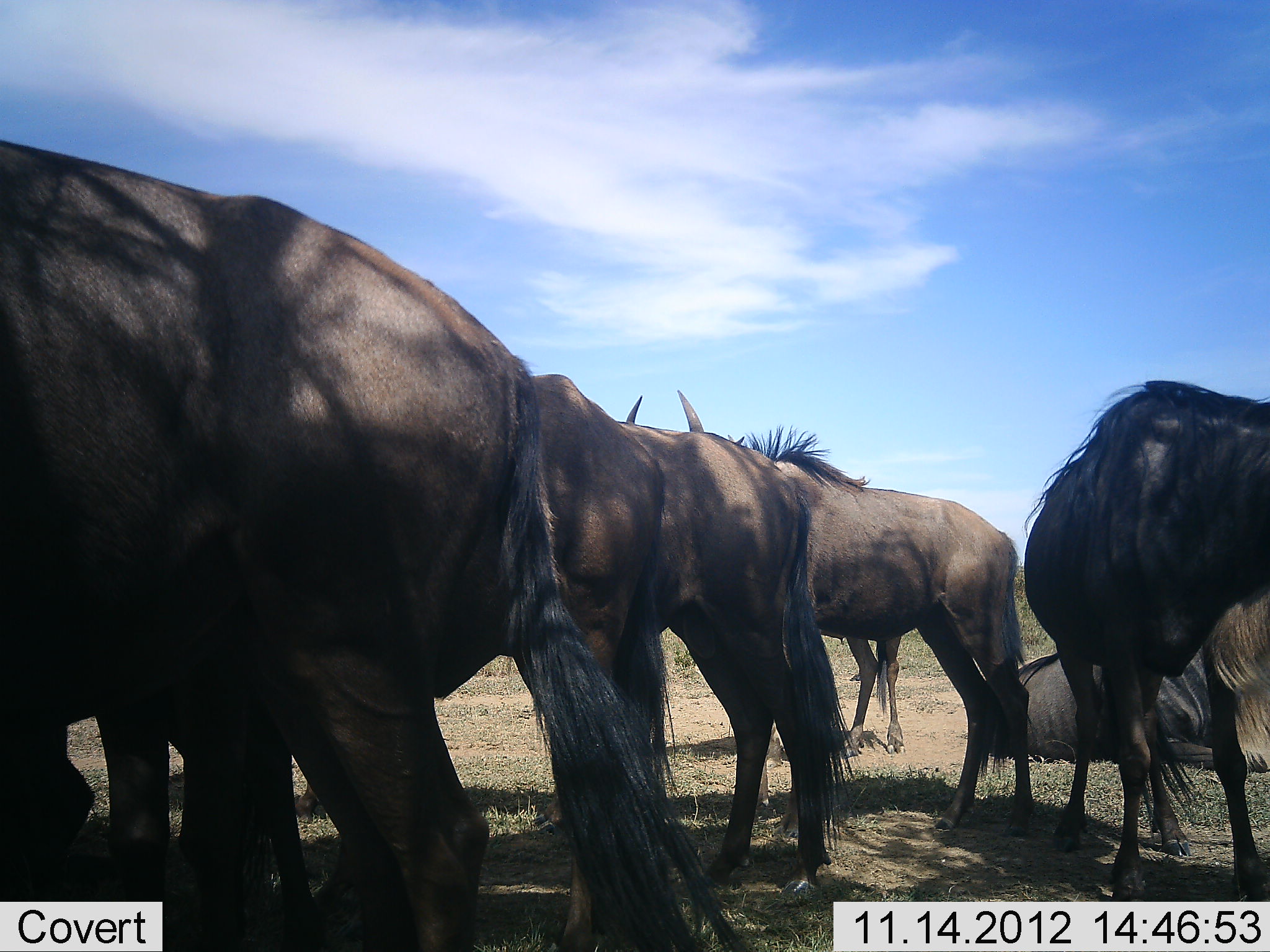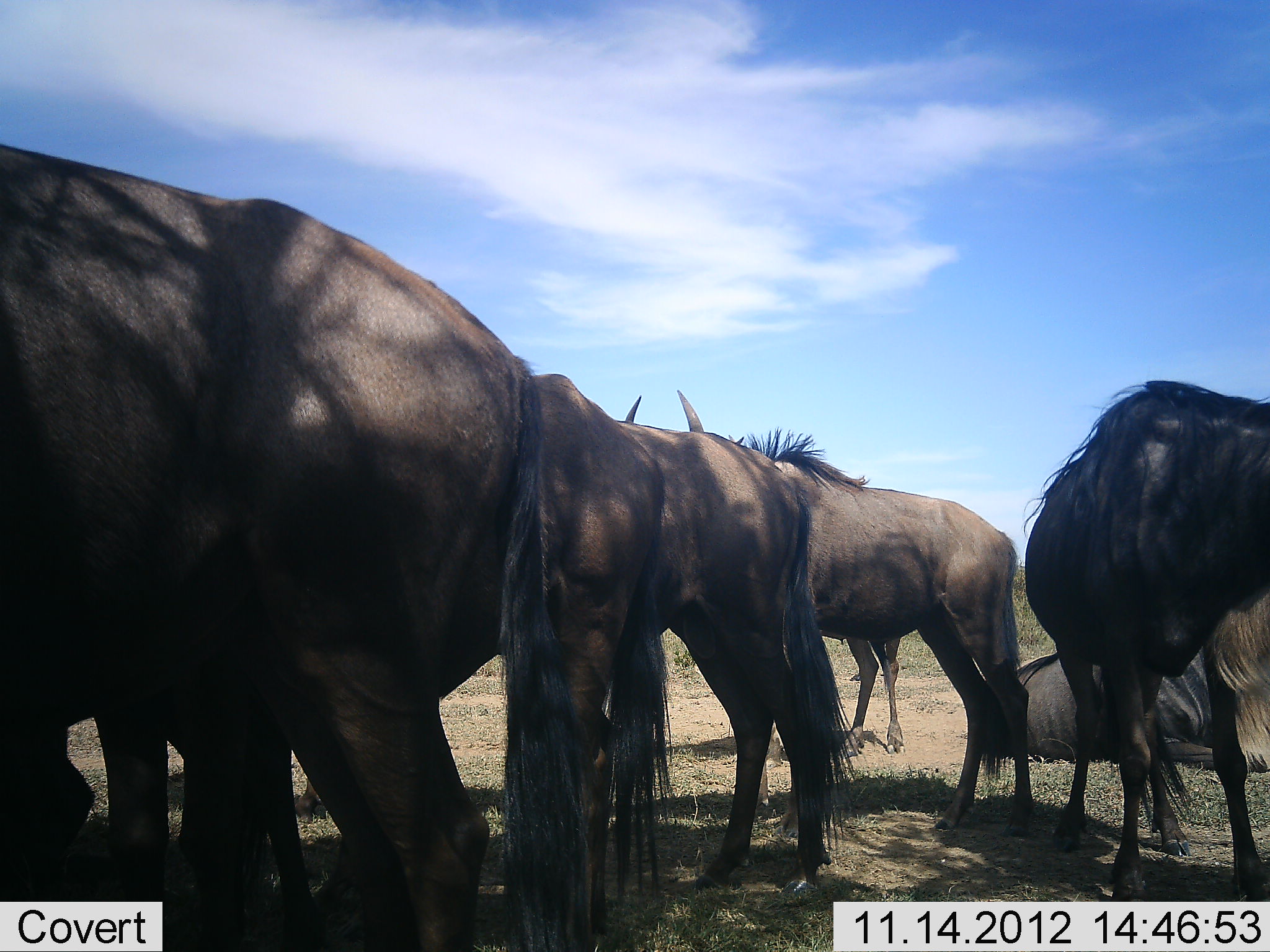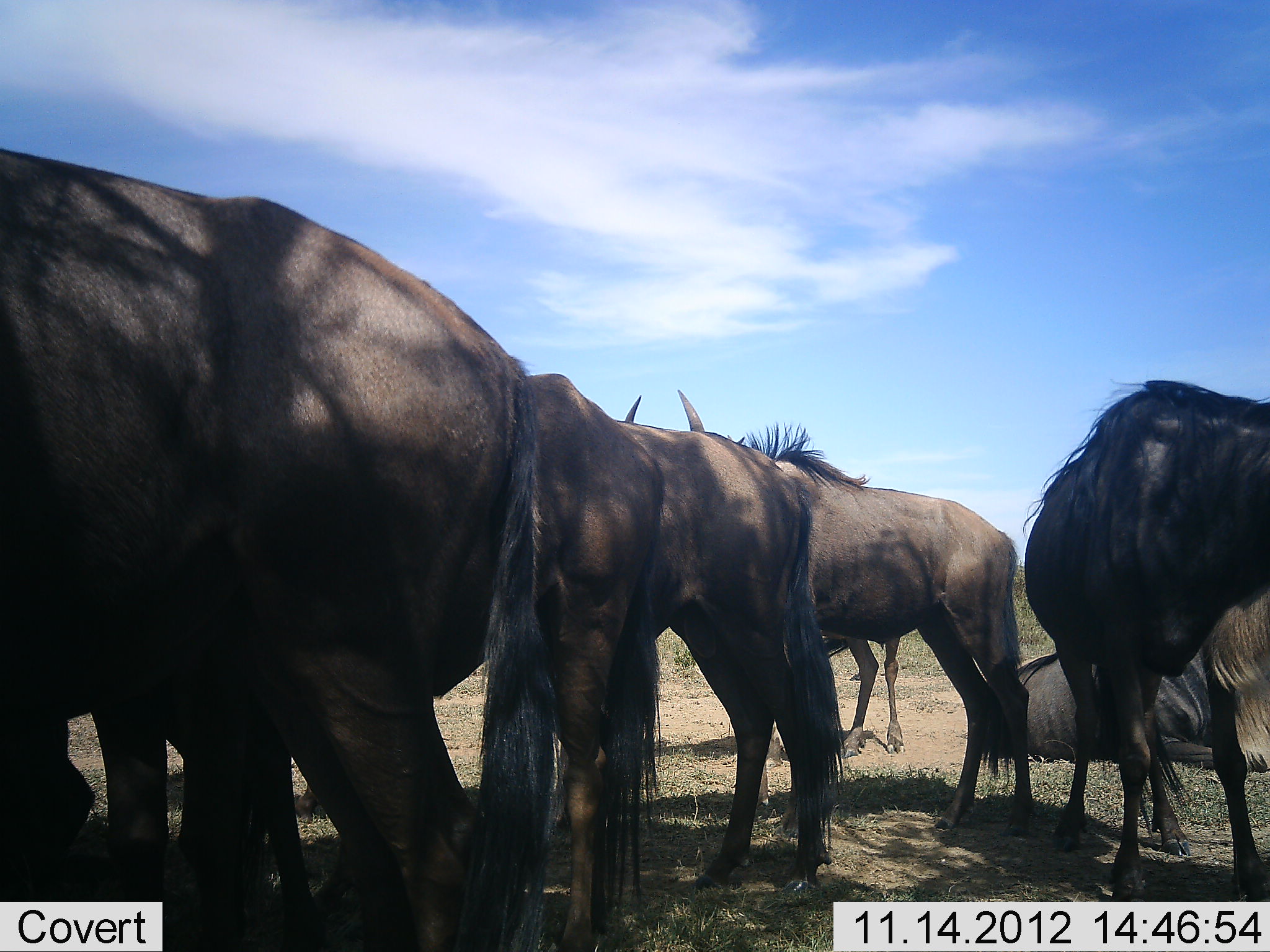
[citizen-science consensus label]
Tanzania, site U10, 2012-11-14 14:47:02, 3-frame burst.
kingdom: Animalia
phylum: Chordata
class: Mammalia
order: Artiodactyla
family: Bovidae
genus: Connochaetes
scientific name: Connochaetes taurinus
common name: blue wildebeest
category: wildebeest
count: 7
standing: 90%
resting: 60%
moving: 0%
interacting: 0%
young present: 0%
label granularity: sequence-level